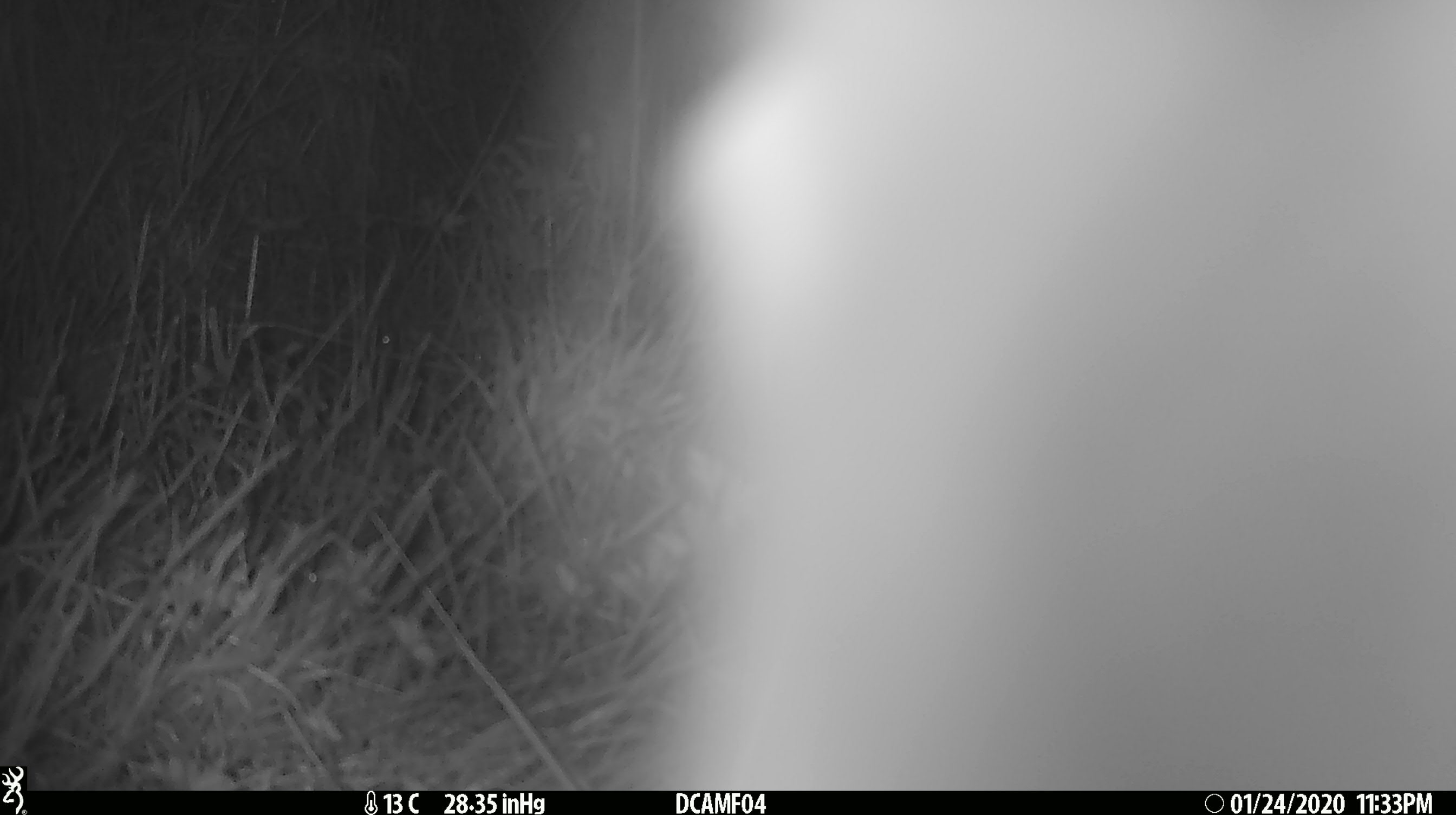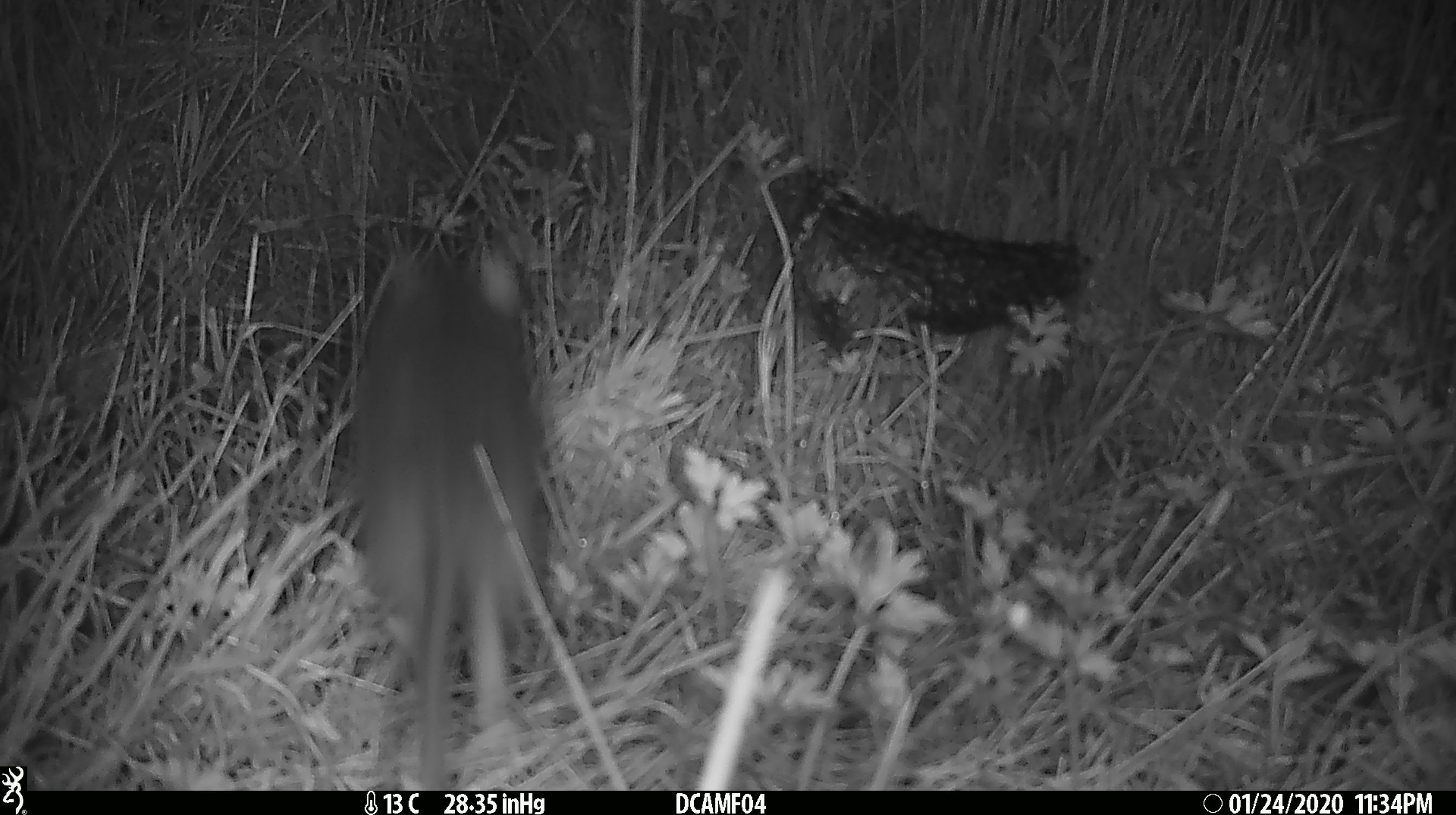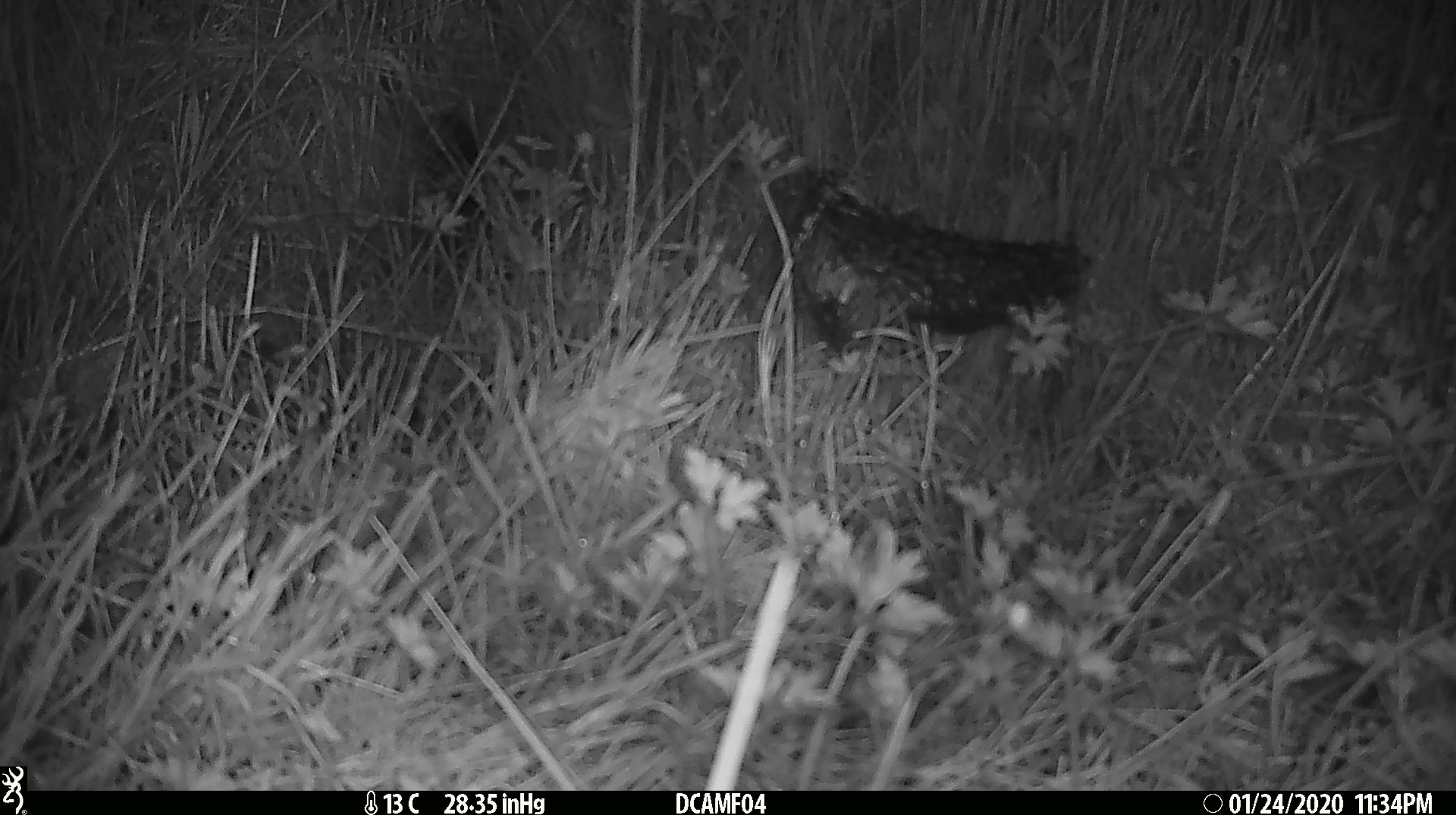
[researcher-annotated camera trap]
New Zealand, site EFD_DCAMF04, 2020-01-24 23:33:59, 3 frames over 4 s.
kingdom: Animalia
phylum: Chordata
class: Mammalia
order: Rodentia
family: Muridae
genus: Rattus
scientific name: Rattus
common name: rat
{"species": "rat (Rattus)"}